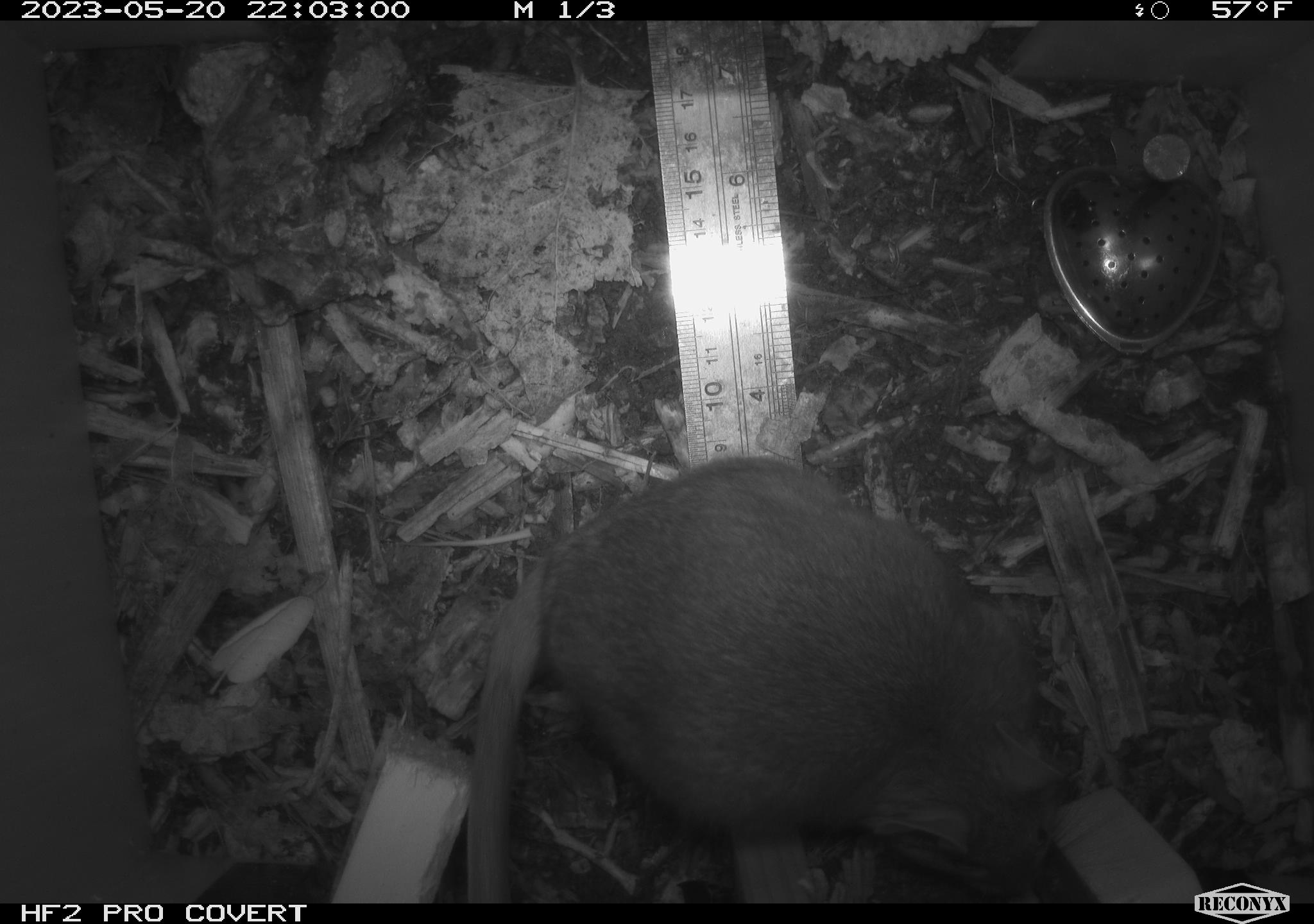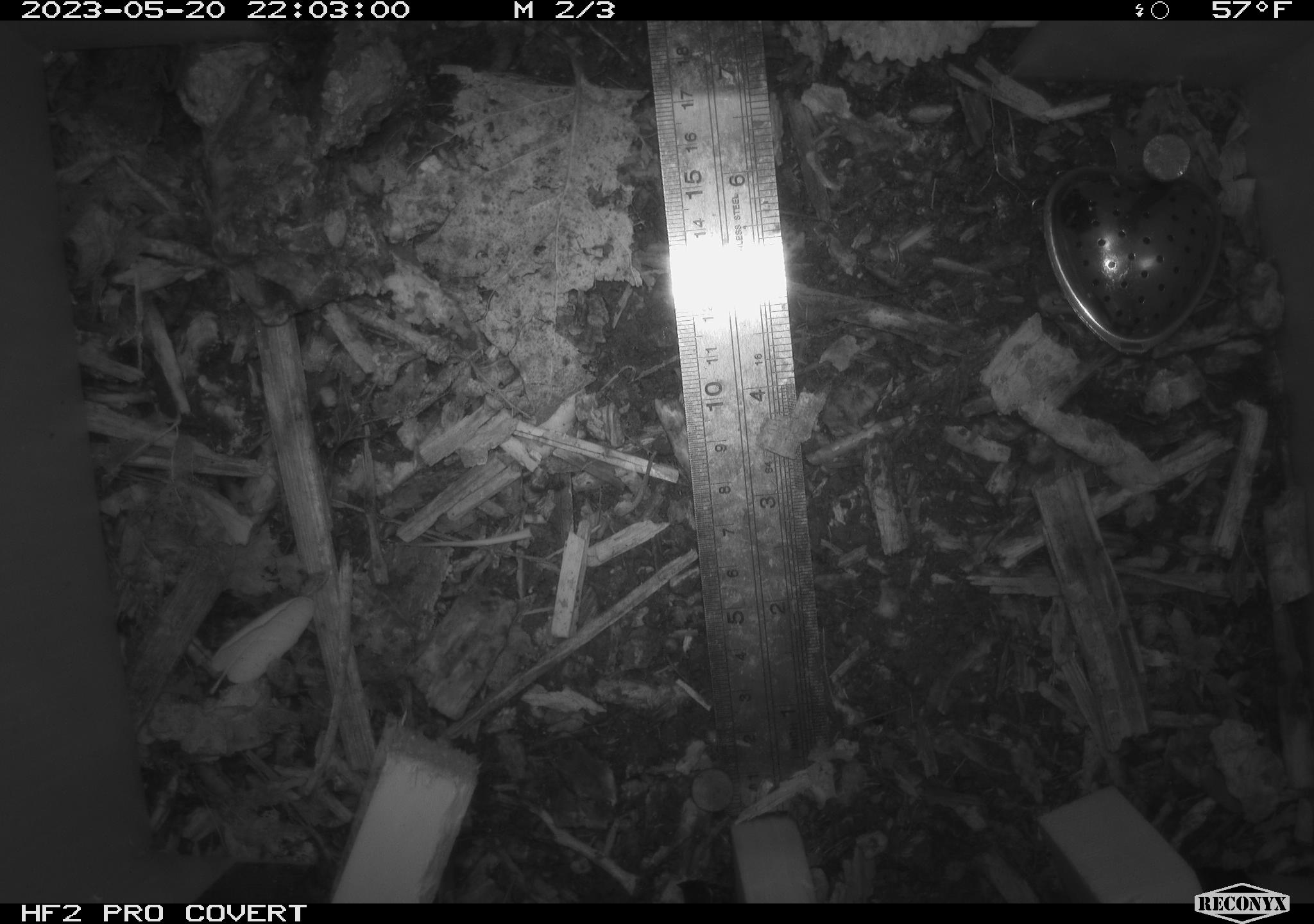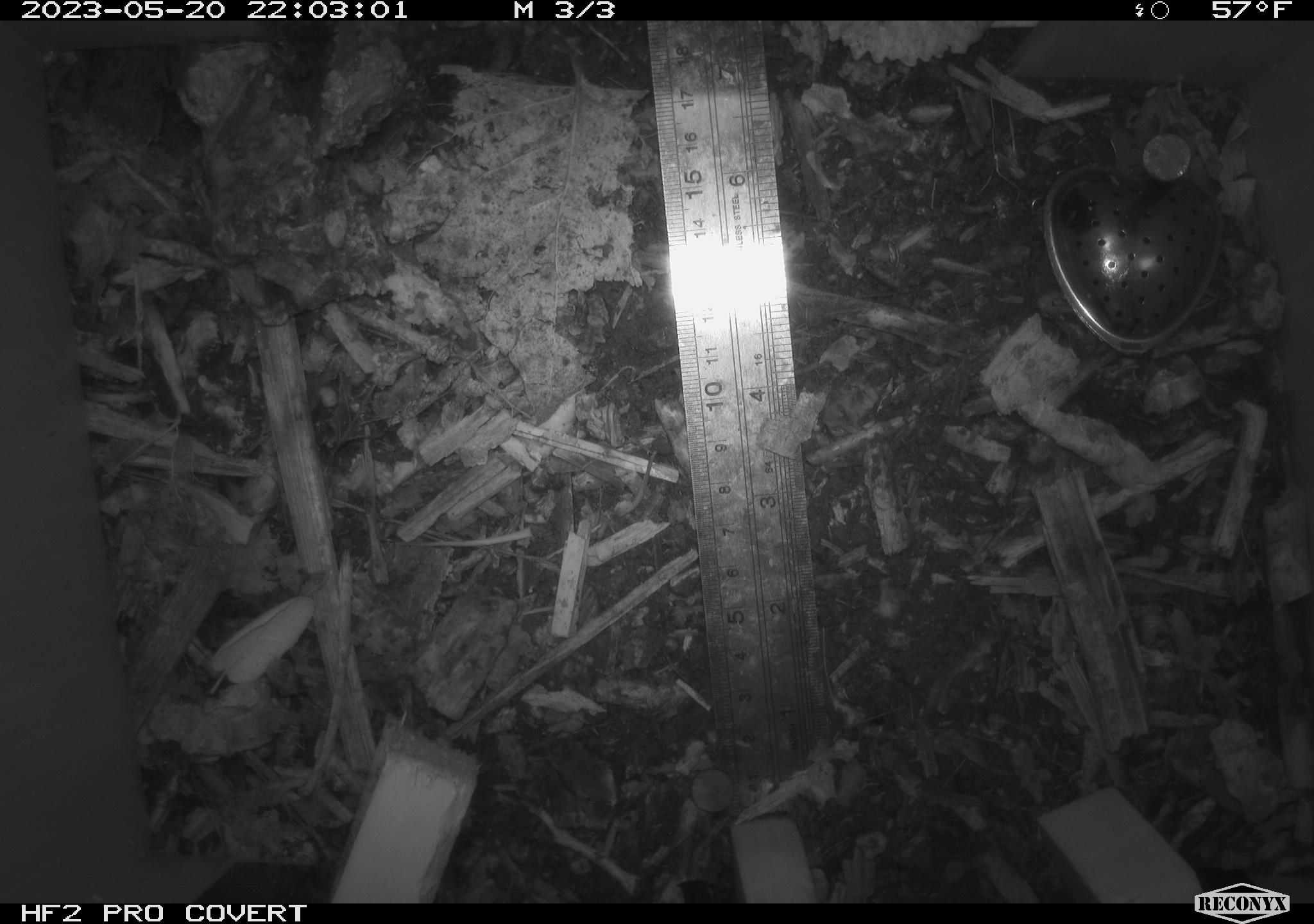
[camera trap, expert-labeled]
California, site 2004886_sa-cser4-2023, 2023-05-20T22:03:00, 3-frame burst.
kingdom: Animalia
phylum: Chordata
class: Mammalia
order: Rodentia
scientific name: Rodentia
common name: woodrat or rat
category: woodrat or rat species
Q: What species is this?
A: Woodrat or rat species (woodrat or rat) (Rodentia).